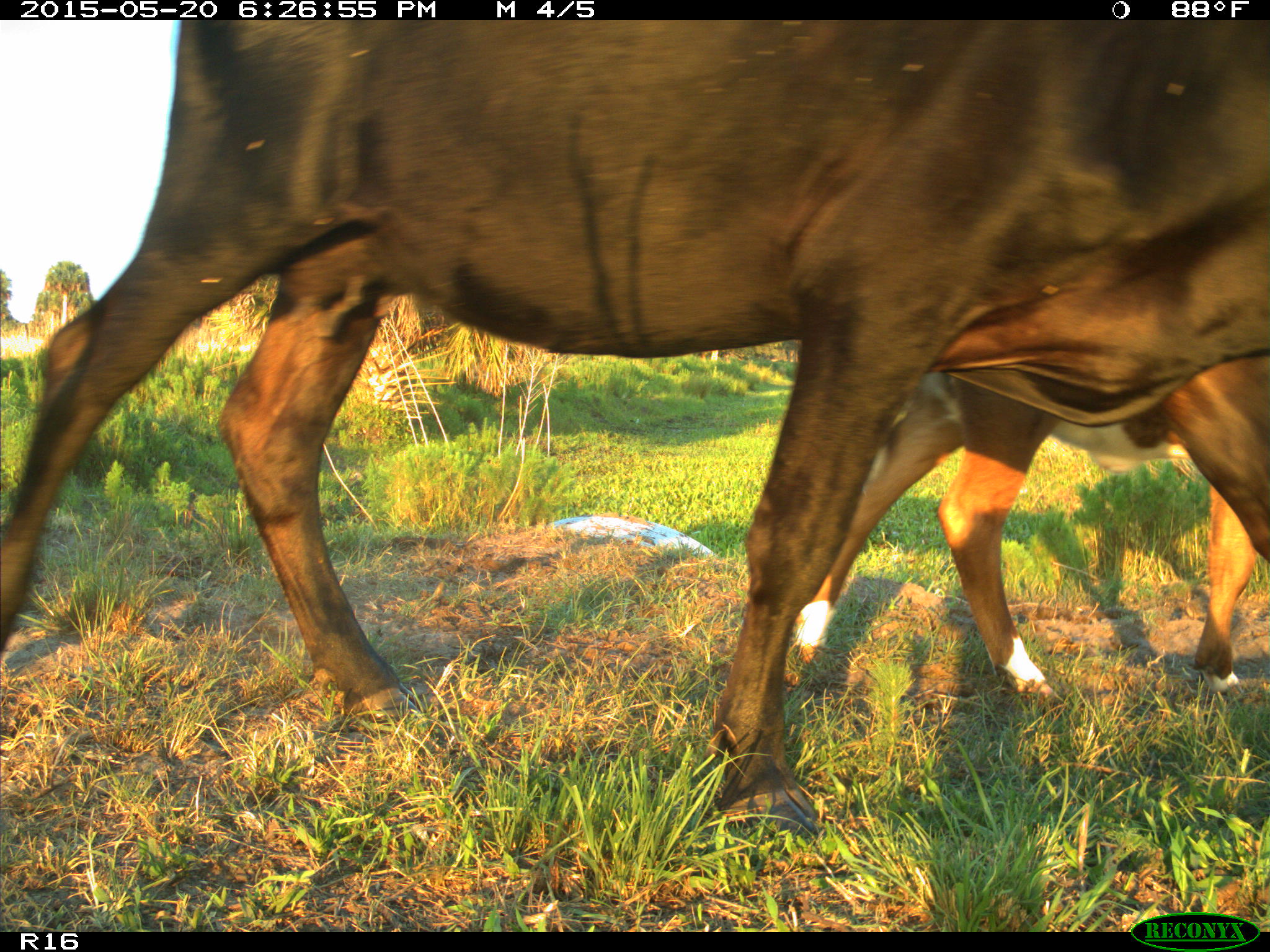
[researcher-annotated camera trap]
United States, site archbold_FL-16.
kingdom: Animalia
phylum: Chordata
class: Mammalia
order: Artiodactyla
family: Bovidae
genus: Bos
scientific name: Bos taurus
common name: domestic cow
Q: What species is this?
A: Bos taurus (domestic cow).